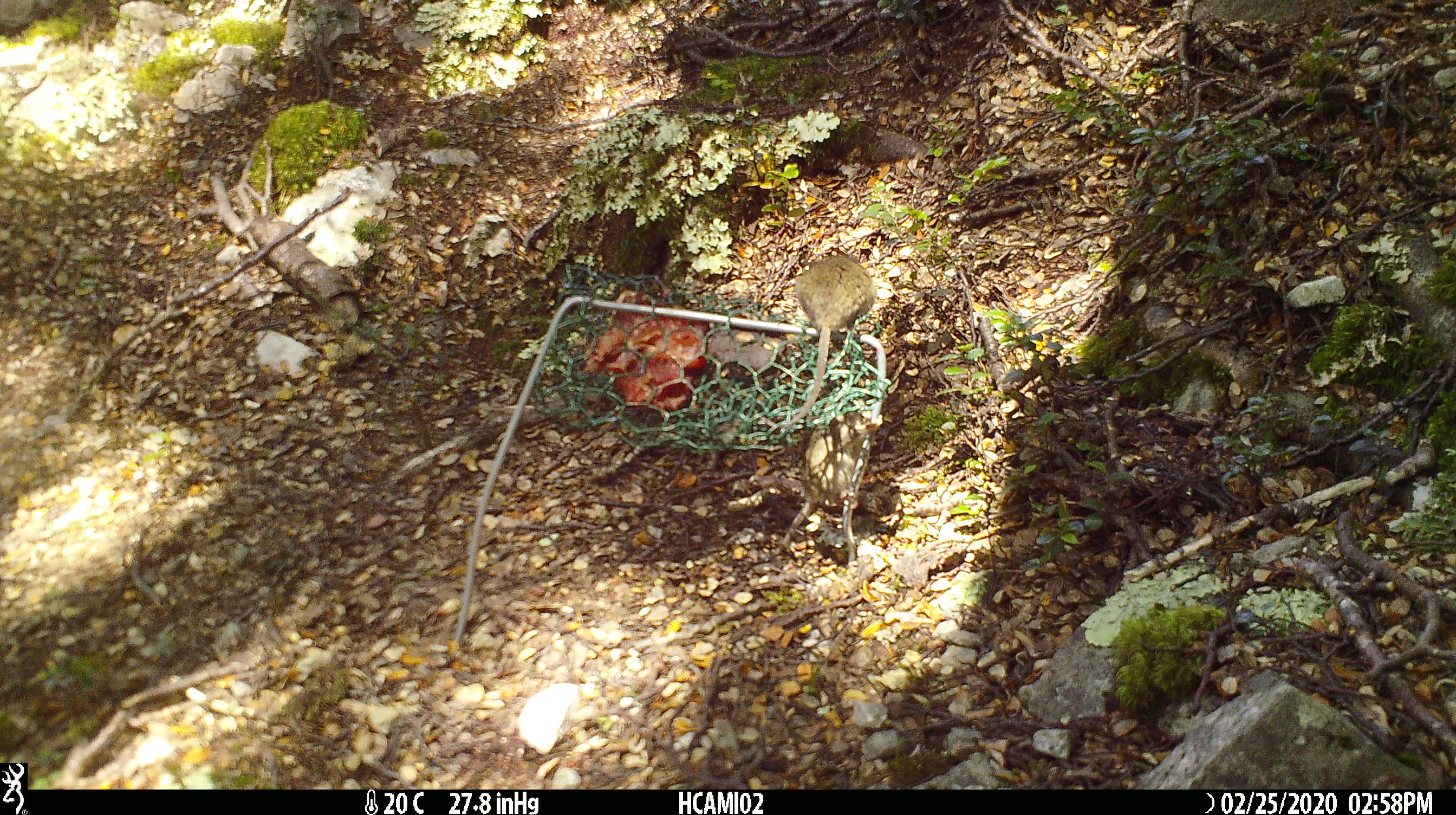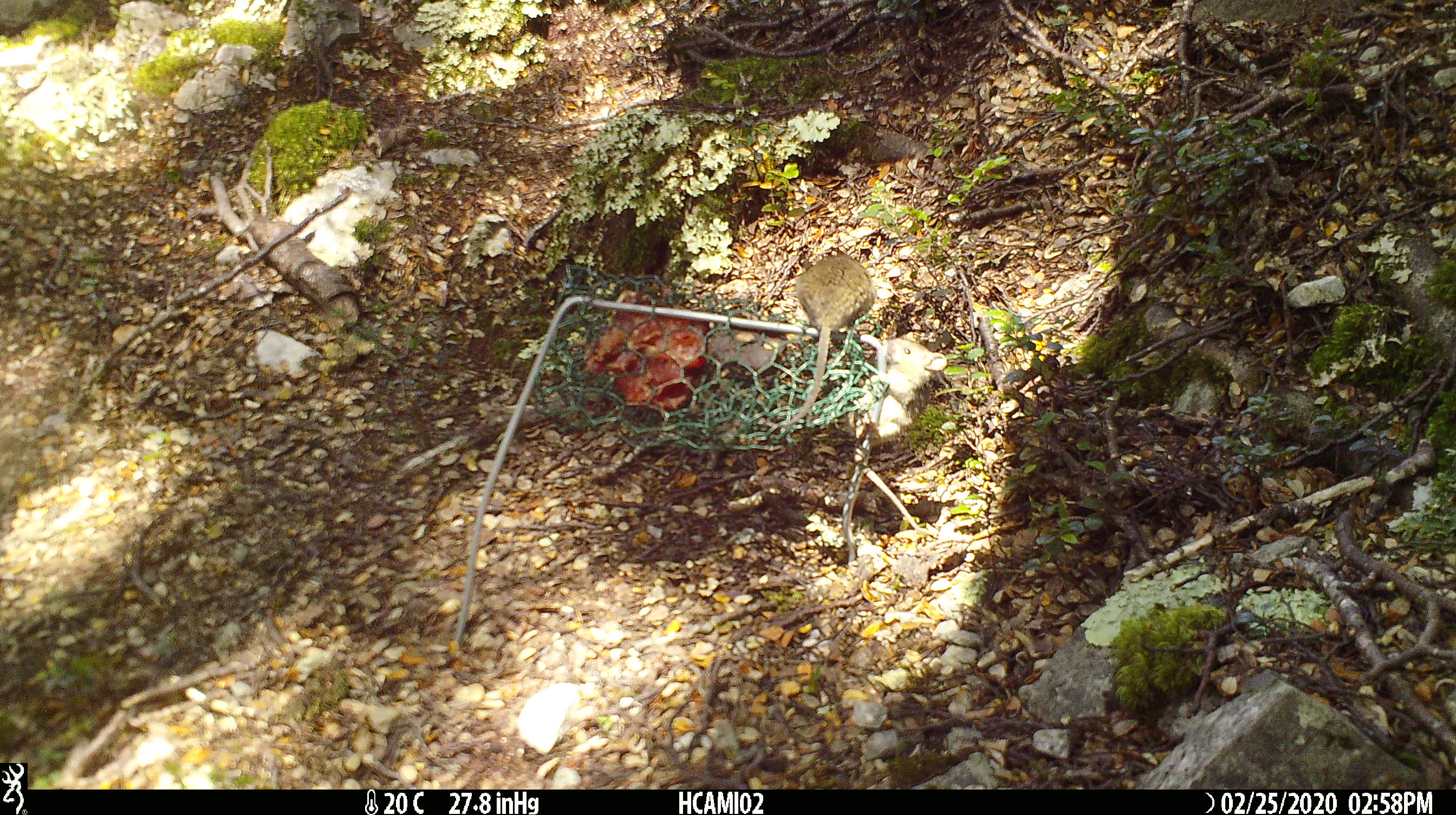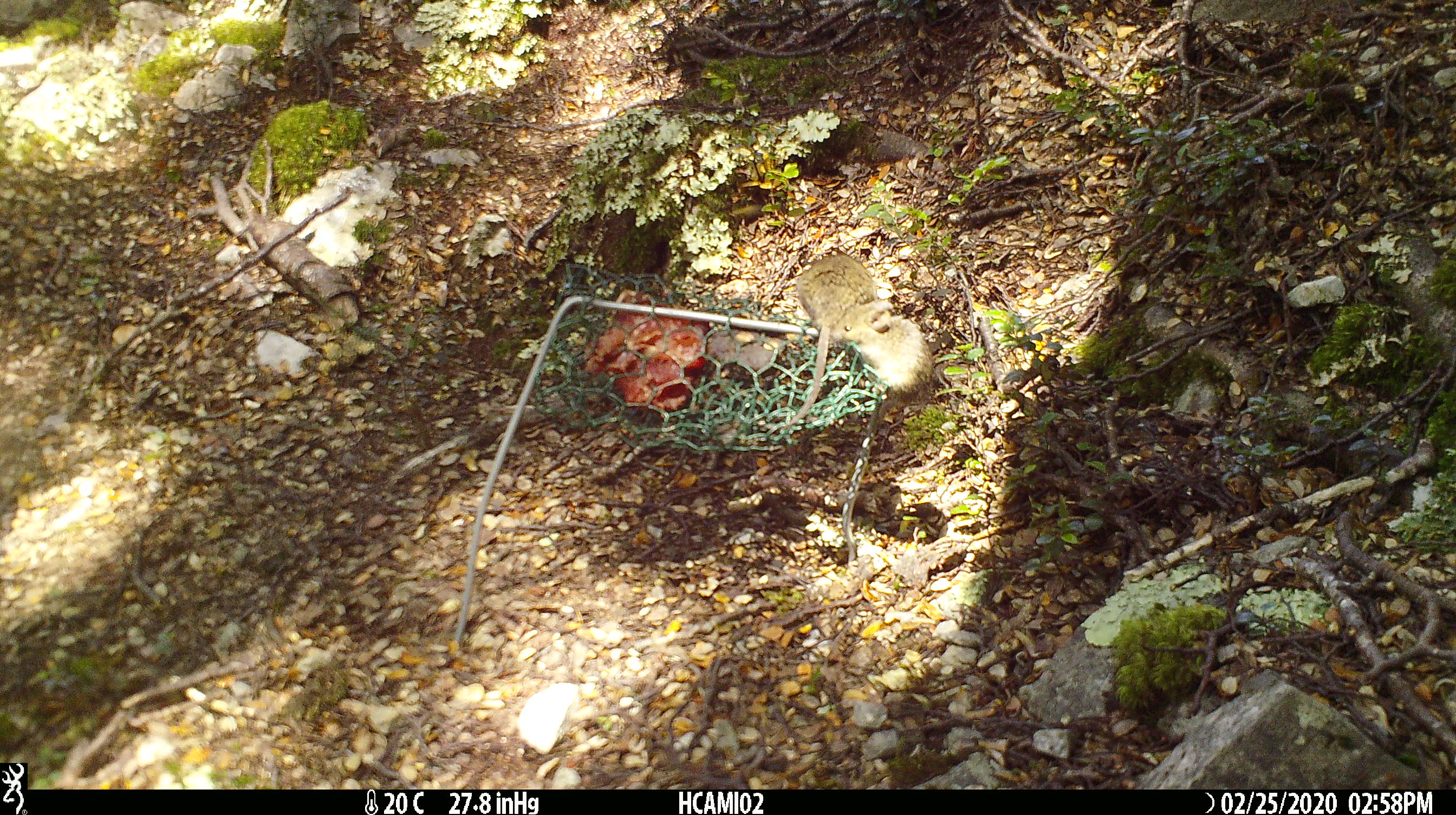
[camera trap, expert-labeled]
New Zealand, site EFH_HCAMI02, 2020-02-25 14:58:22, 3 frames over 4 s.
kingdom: Animalia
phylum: Chordata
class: Mammalia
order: Rodentia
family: Muridae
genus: Mus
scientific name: Mus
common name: mouse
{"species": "mouse (Mus)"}